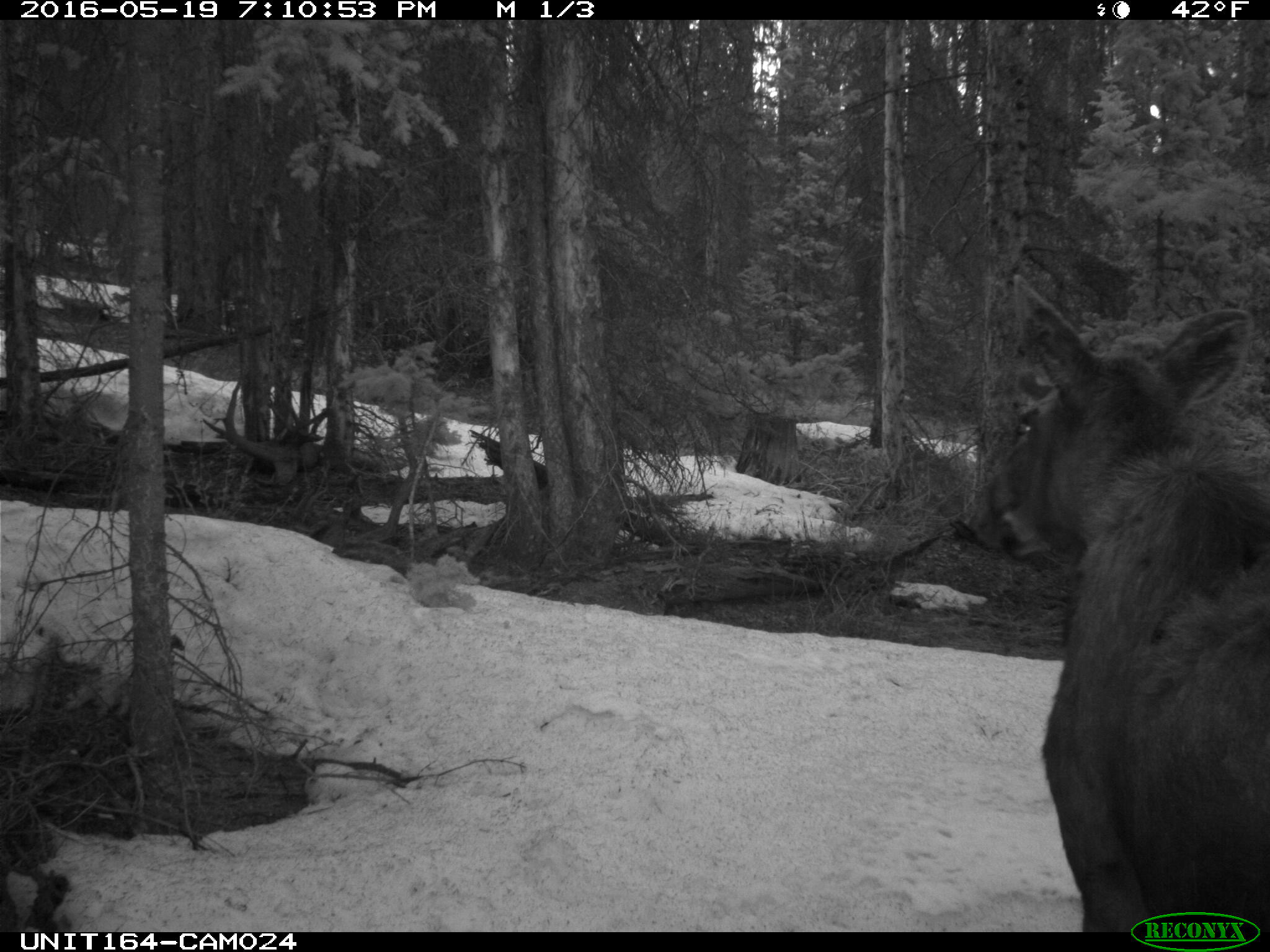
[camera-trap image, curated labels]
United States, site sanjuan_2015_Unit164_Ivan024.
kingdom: Animalia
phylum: Chordata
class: Mammalia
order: Artiodactyla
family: Cervidae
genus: Alces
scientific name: Alces alces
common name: moose